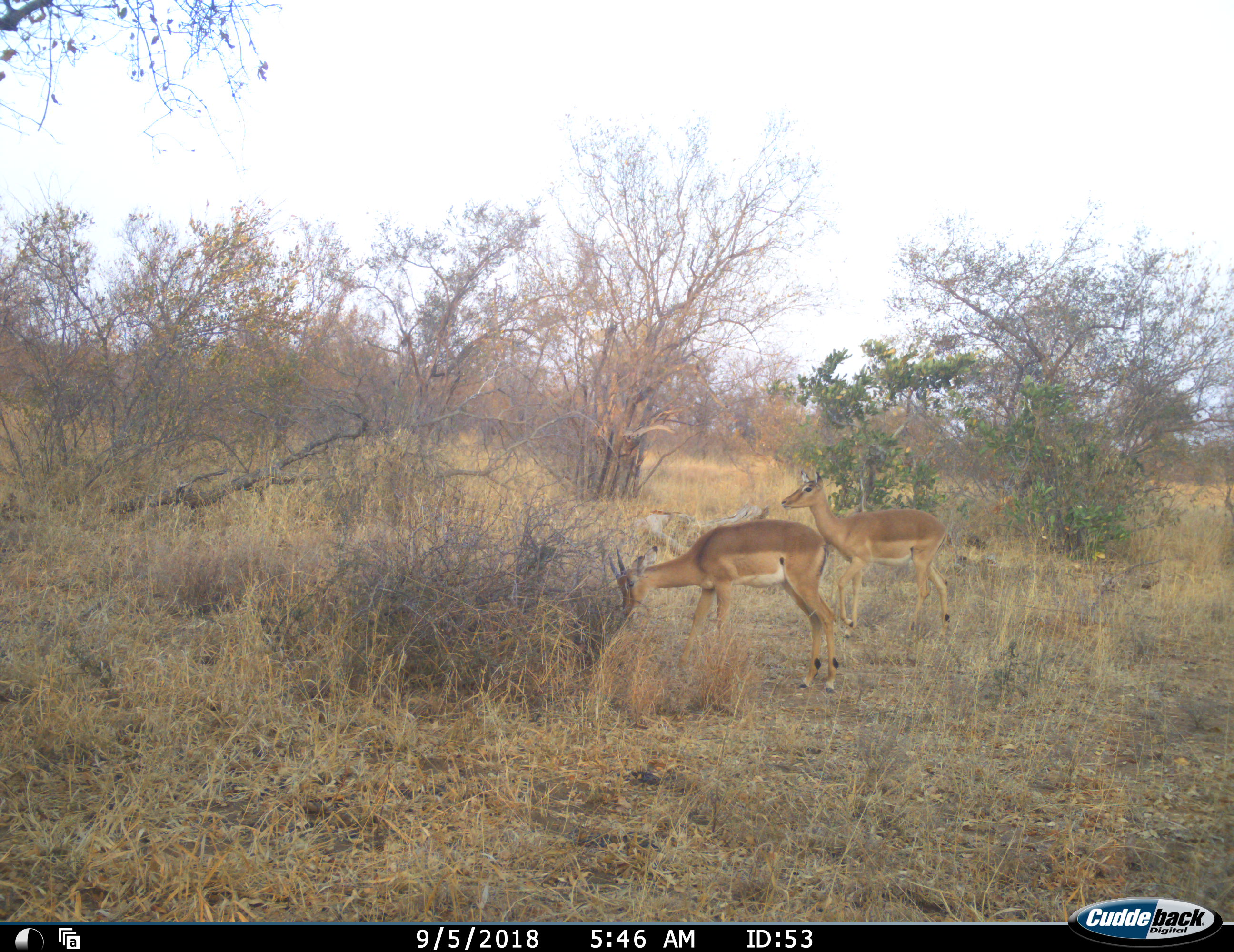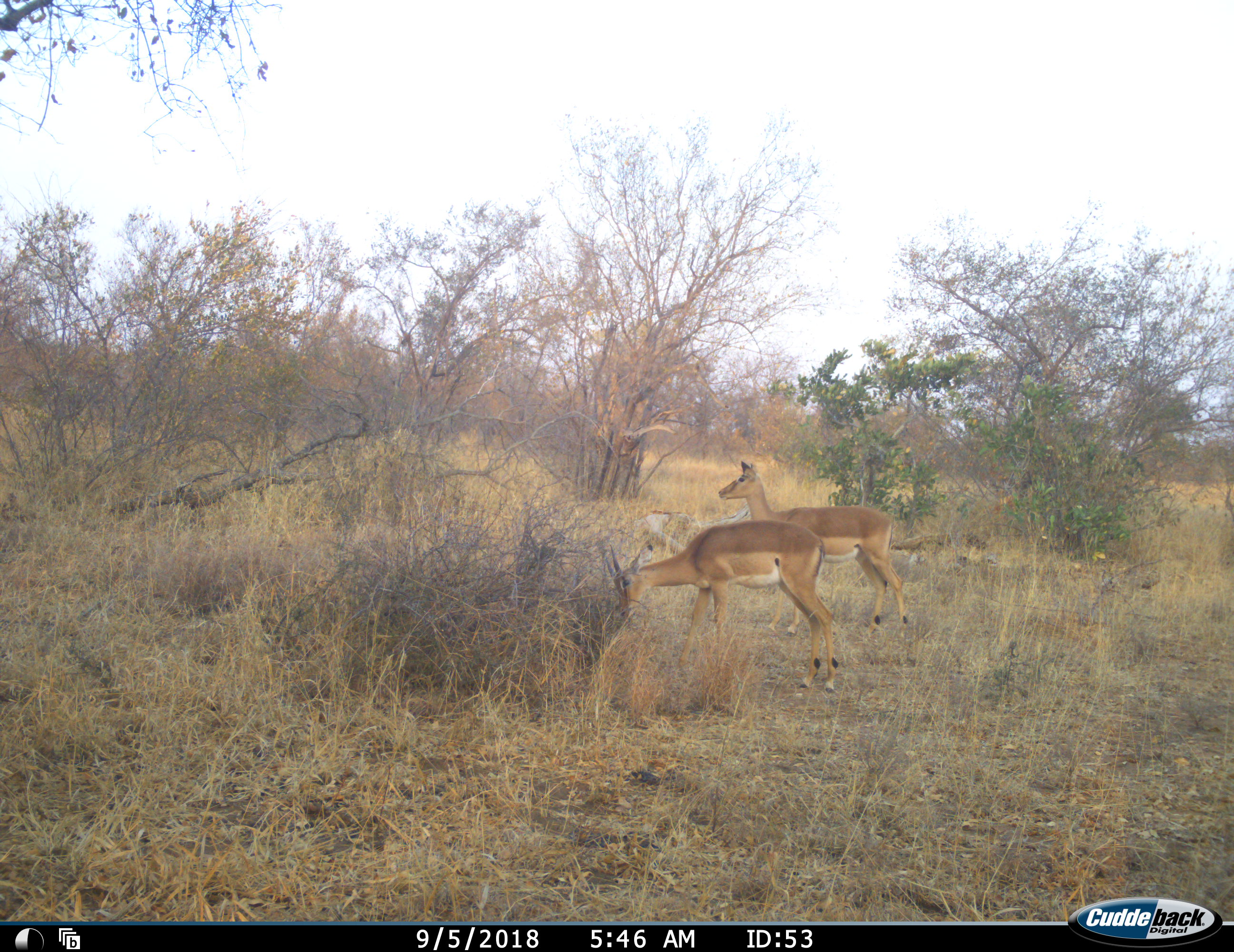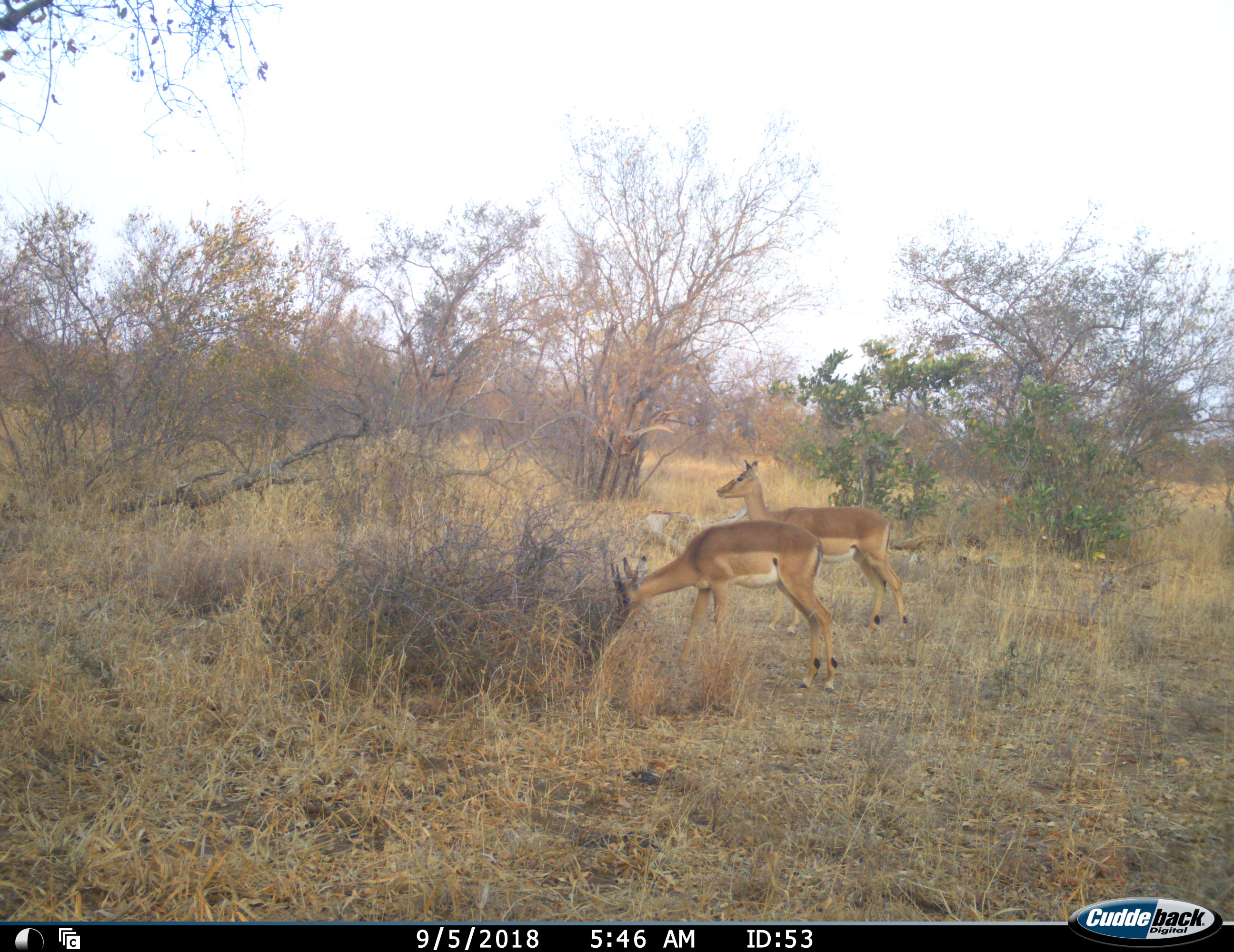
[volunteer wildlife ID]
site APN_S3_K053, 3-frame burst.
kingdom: Animalia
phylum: Chordata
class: Mammalia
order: Artiodactyla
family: Bovidae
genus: Aepyceros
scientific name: Aepyceros melampus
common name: impala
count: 2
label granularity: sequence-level